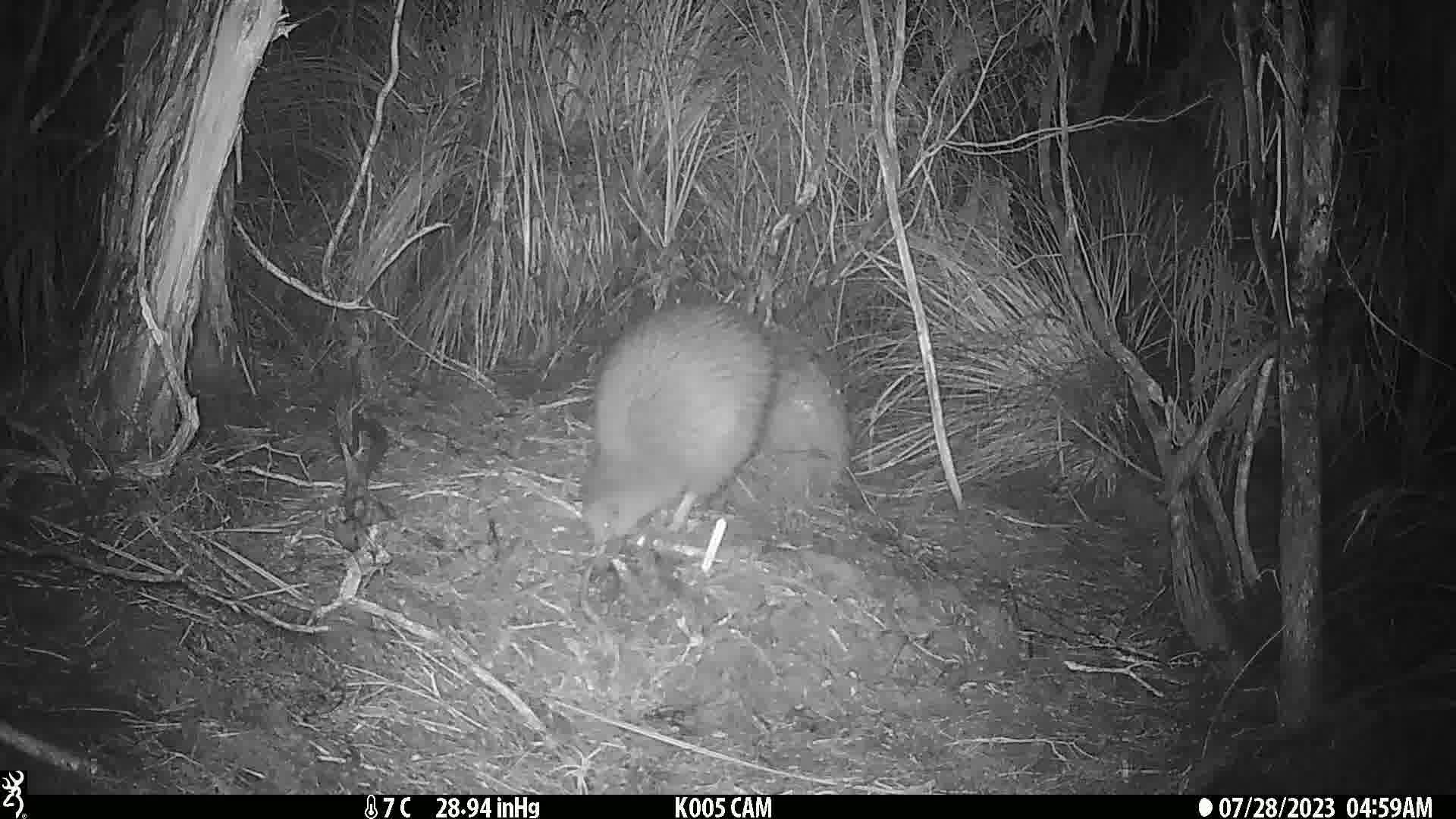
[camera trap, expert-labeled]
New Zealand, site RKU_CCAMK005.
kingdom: Animalia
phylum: Chordata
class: Aves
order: Apterygiformes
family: Apterygidae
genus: Apteryx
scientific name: Apteryx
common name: kiwi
Kiwi (Apteryx).